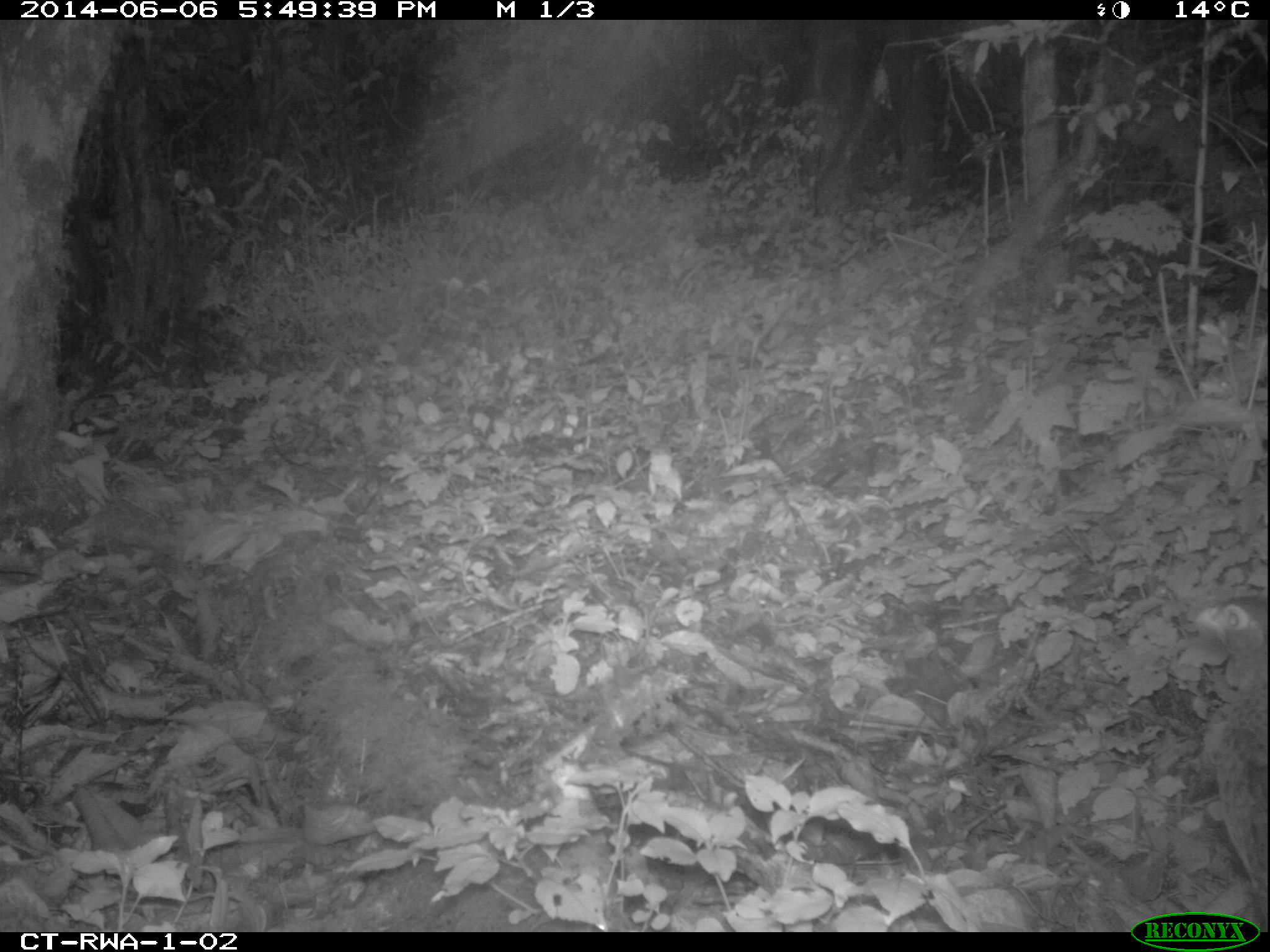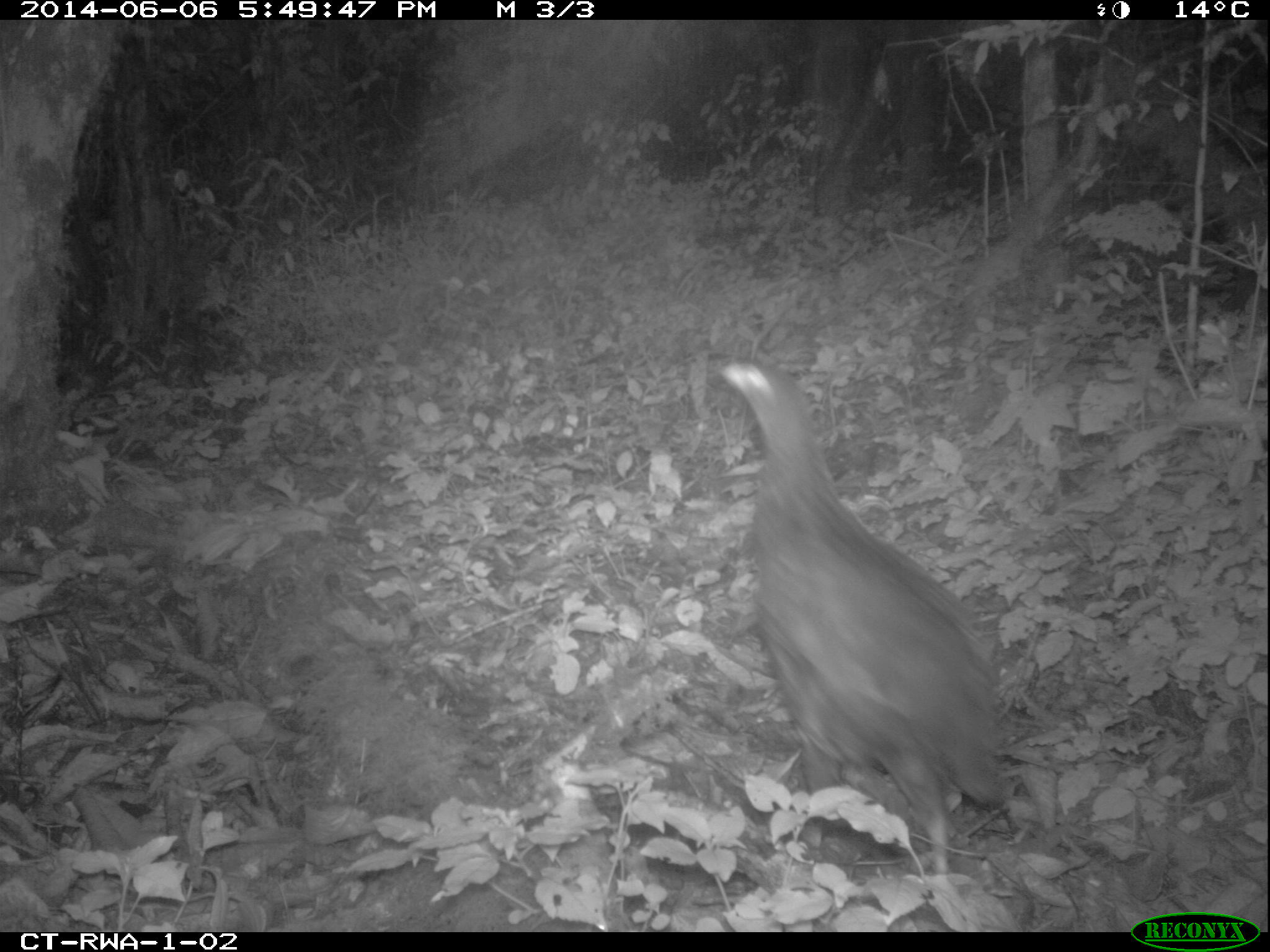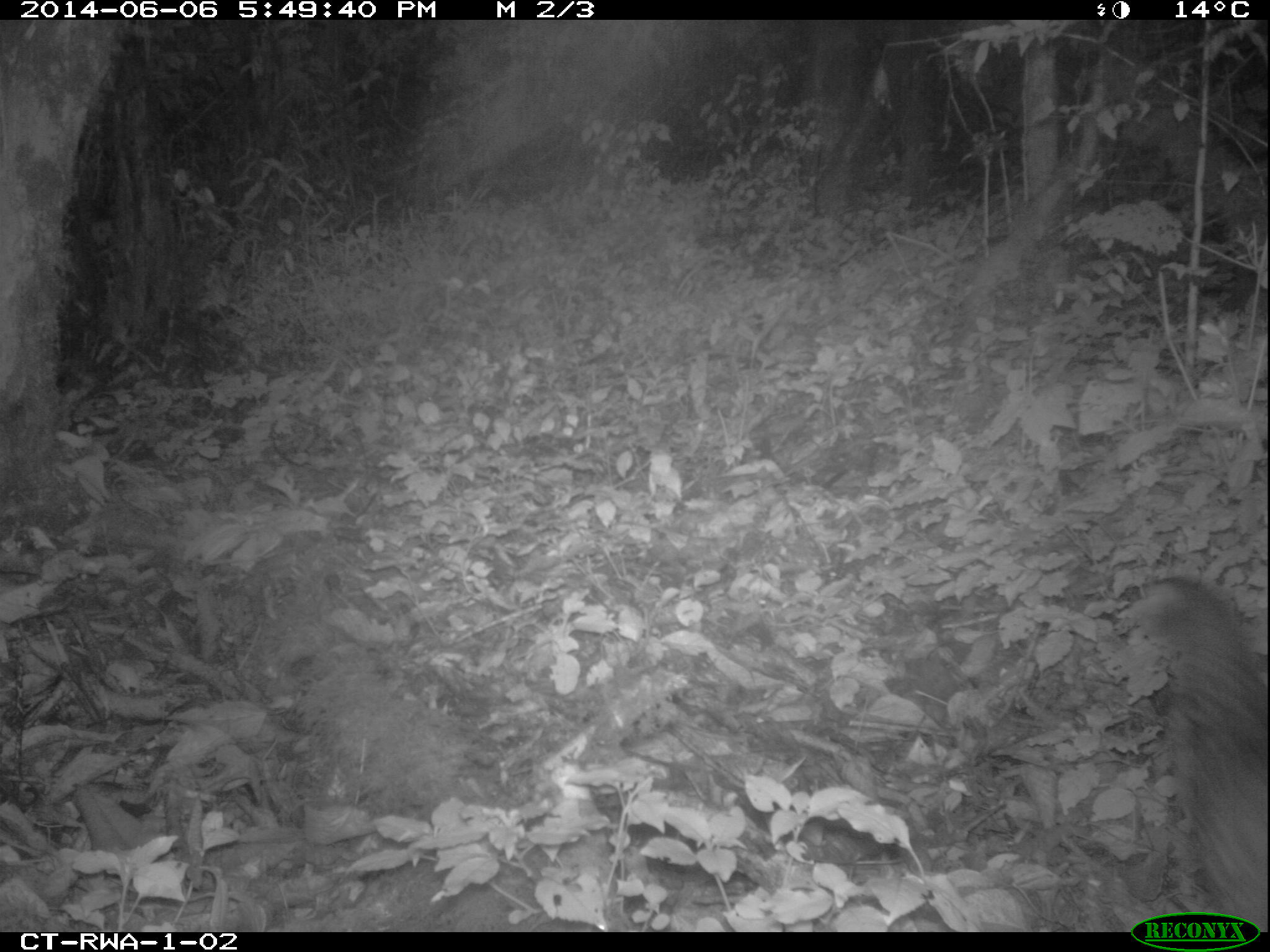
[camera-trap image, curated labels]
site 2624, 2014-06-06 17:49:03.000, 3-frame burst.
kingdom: Animalia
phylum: Chordata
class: Aves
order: Galliformes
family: Phasianidae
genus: Pternistis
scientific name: Pternistis nobilis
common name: handsome francolin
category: francolinus nobilis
Francolinus nobilis (handsome francolin) (Pternistis nobilis), count 1.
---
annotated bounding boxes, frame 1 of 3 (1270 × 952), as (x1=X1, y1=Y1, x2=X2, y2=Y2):
francolinus nobilis: (x1=1190, y1=595, x2=1267, y2=913)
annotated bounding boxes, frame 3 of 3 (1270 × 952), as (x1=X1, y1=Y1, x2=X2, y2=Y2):
francolinus nobilis: (x1=1121, y1=572, x2=1267, y2=931)